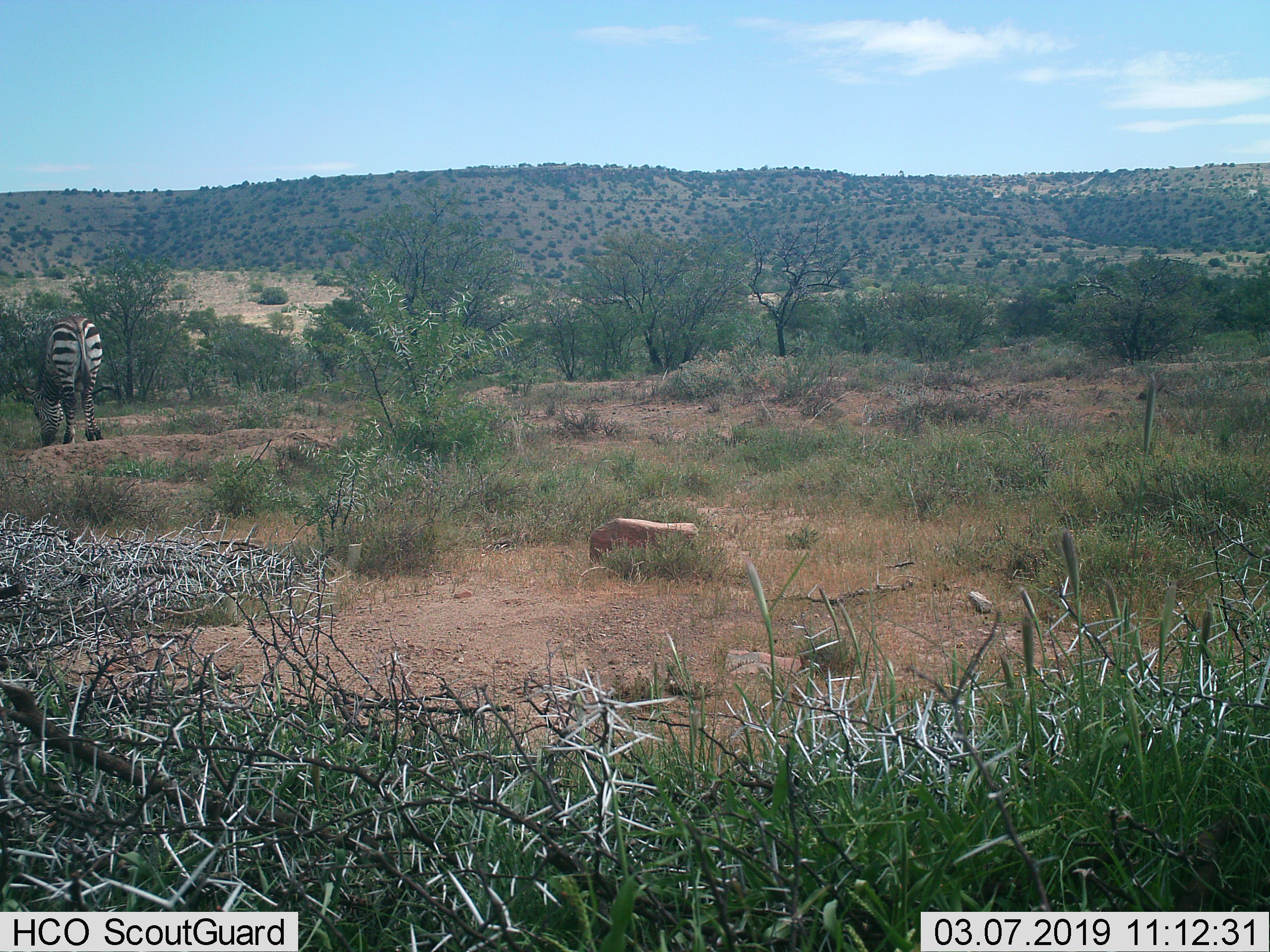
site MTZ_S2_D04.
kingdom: Animalia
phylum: Chordata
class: Mammalia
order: Perissodactyla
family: Equidae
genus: Equus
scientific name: Equus zebra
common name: mountain zebra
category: zebramountain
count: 1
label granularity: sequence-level